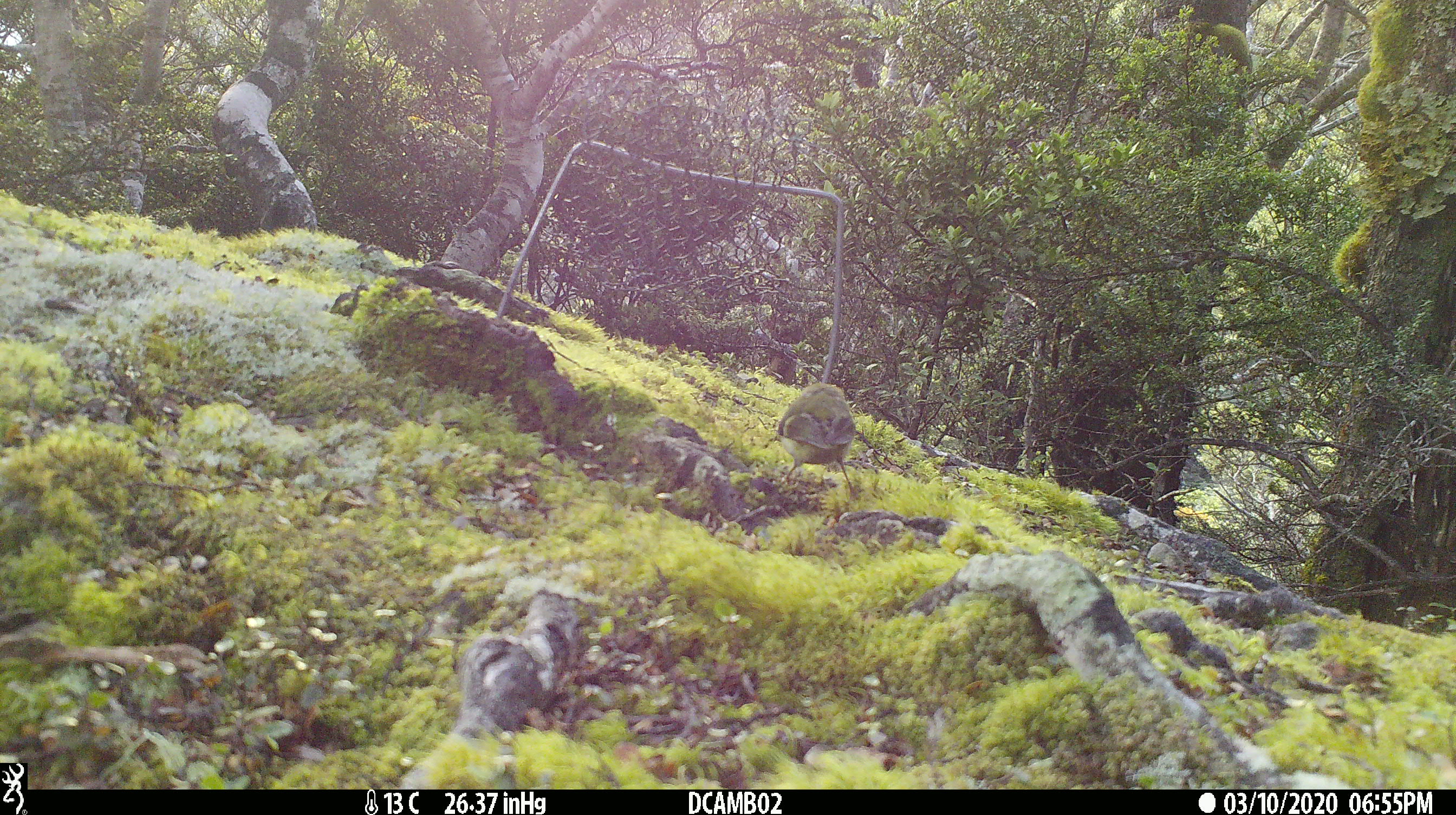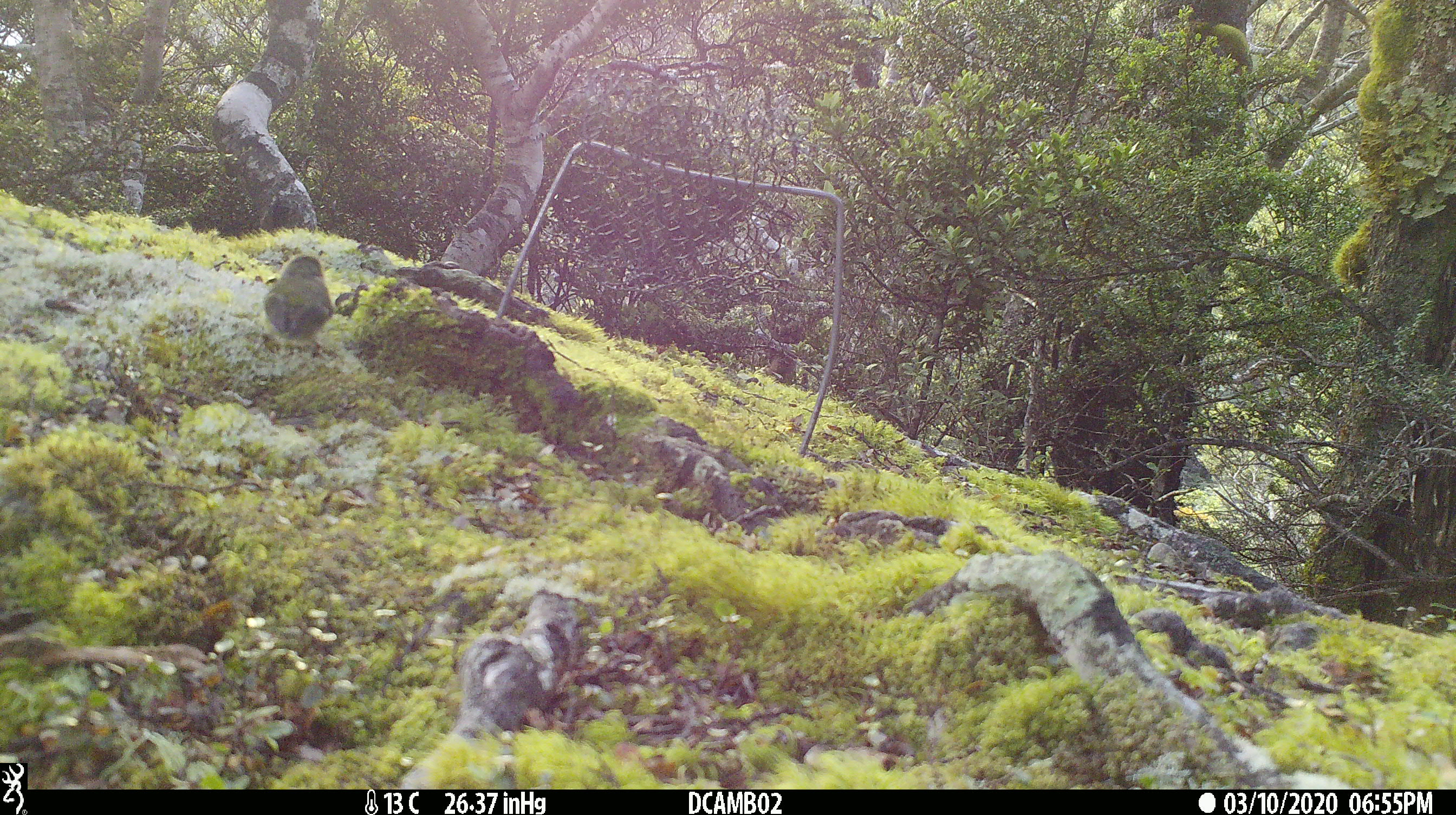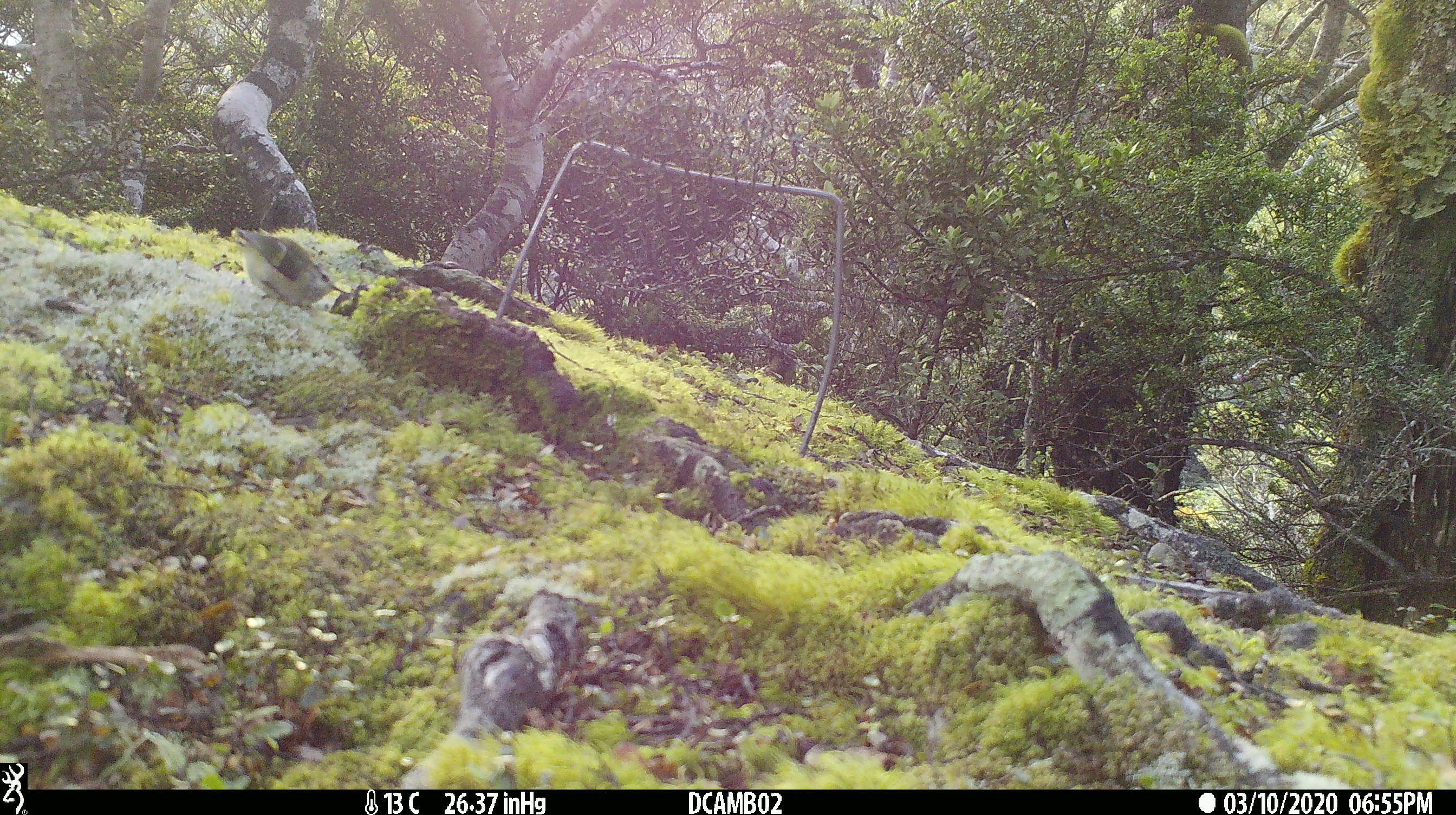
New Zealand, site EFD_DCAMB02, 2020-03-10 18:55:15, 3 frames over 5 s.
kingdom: Animalia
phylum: Chordata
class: Aves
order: Passeriformes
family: Acanthisittidae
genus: Acanthisitta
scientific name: Acanthisitta chloris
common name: rifleman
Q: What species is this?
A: Rifleman (Acanthisitta chloris).